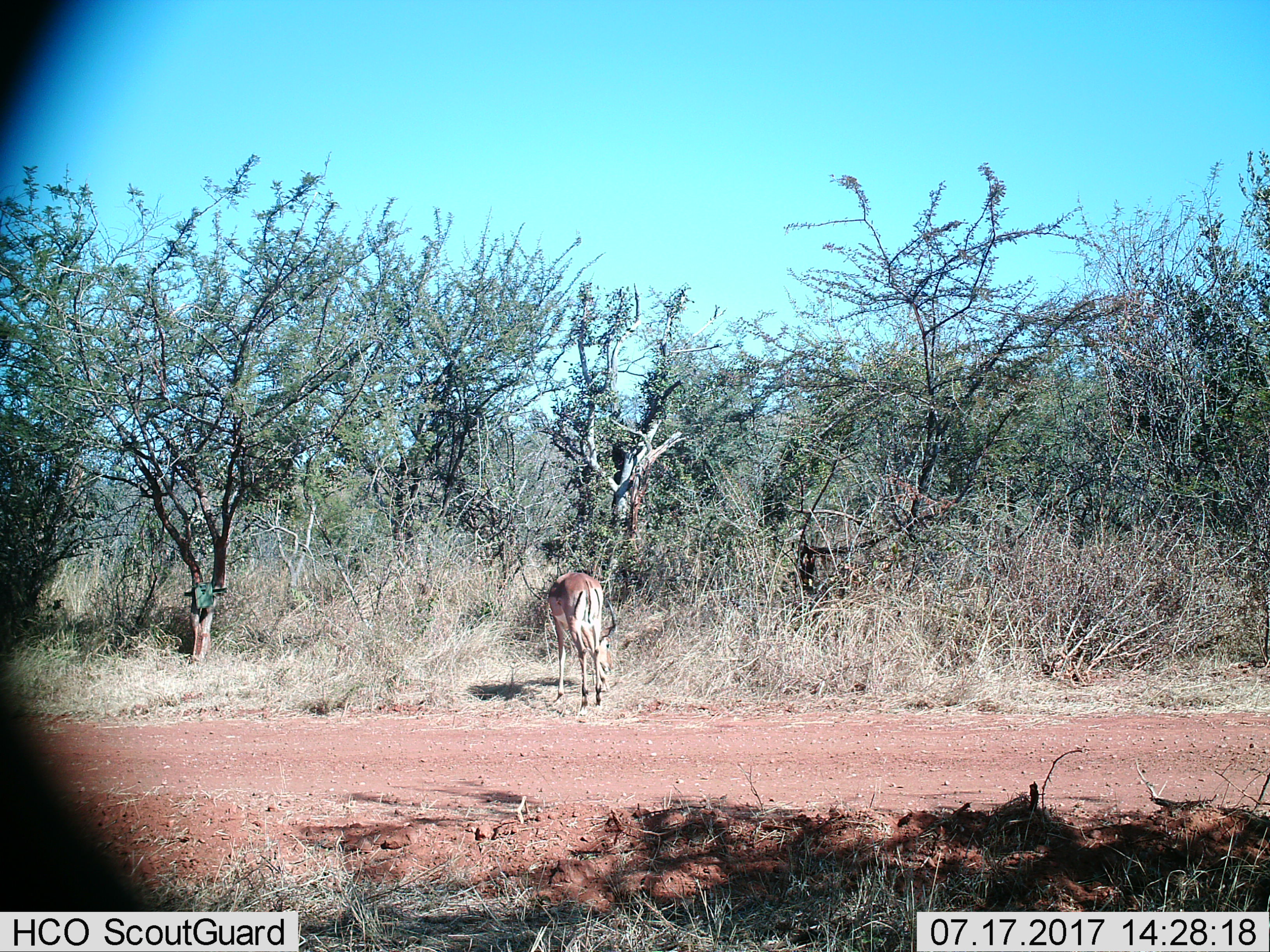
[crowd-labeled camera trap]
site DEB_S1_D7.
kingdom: Animalia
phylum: Chordata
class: Mammalia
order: Artiodactyla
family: Bovidae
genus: Aepyceros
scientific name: Aepyceros melampus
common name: impala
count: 1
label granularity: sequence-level